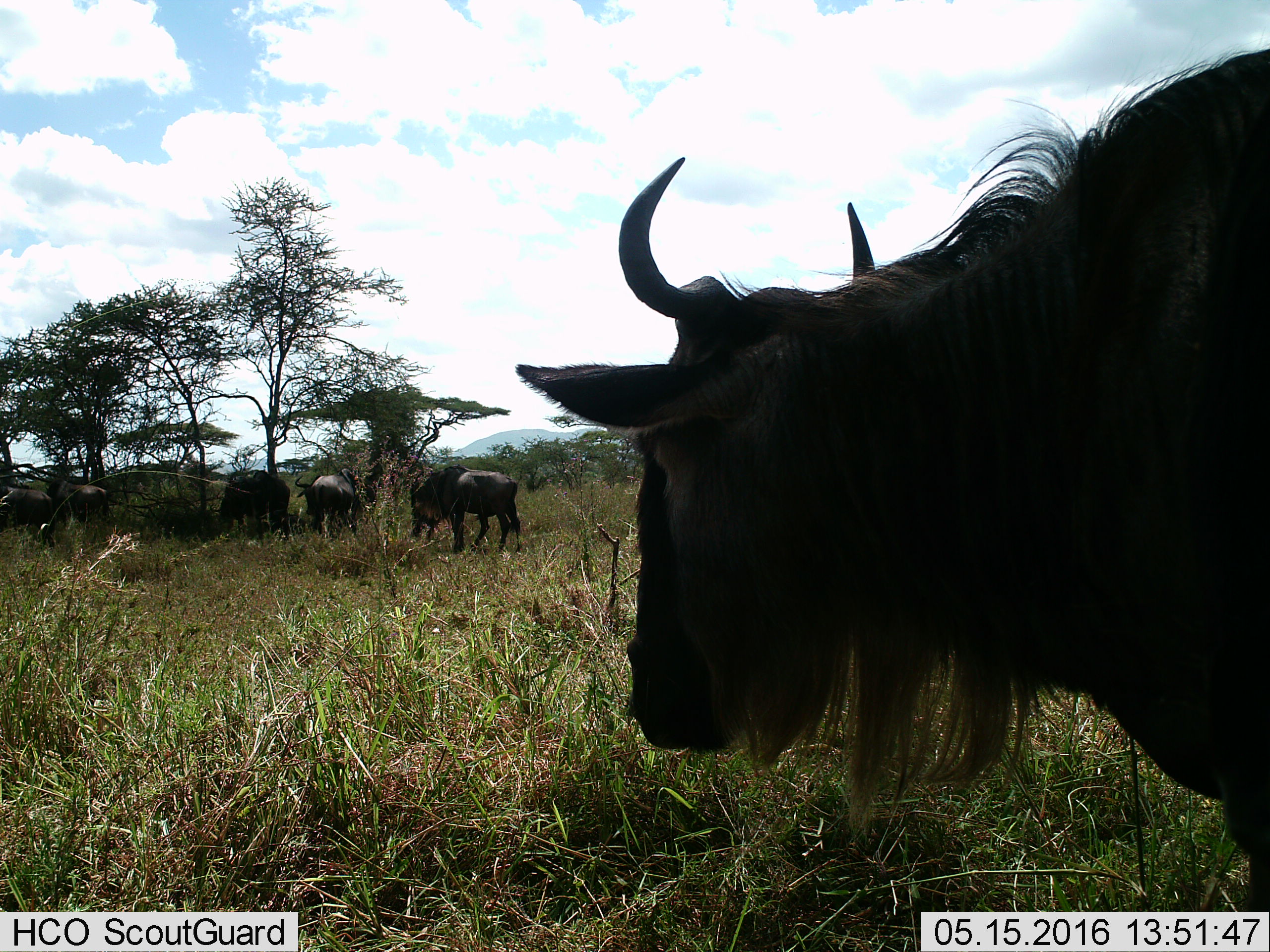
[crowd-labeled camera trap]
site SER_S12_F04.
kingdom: Animalia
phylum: Chordata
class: Mammalia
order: Artiodactyla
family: Bovidae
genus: Connochaetes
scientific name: Connochaetes taurinus taurinus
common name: blue wildebeest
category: wildebeestblue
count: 7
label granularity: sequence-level